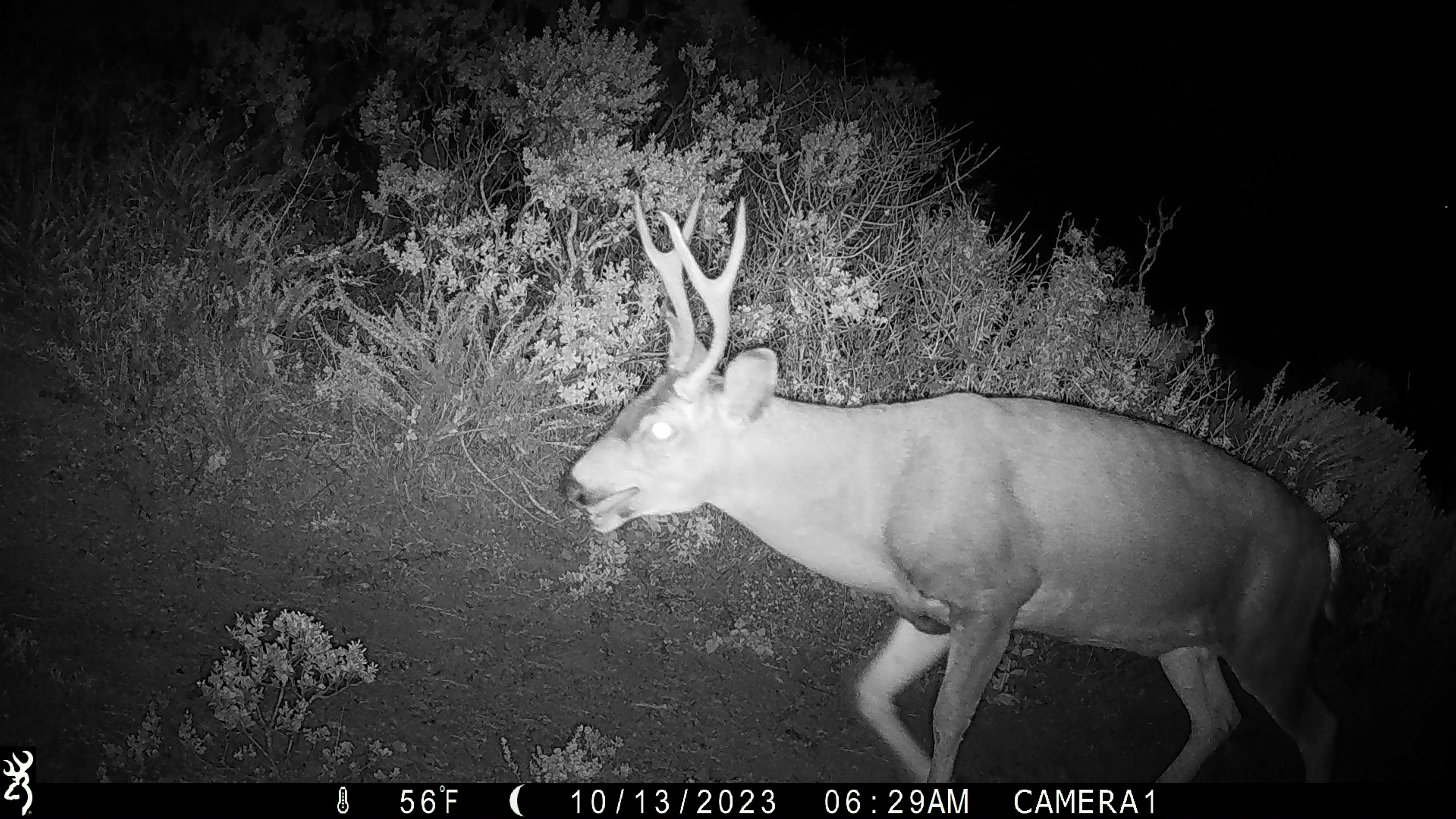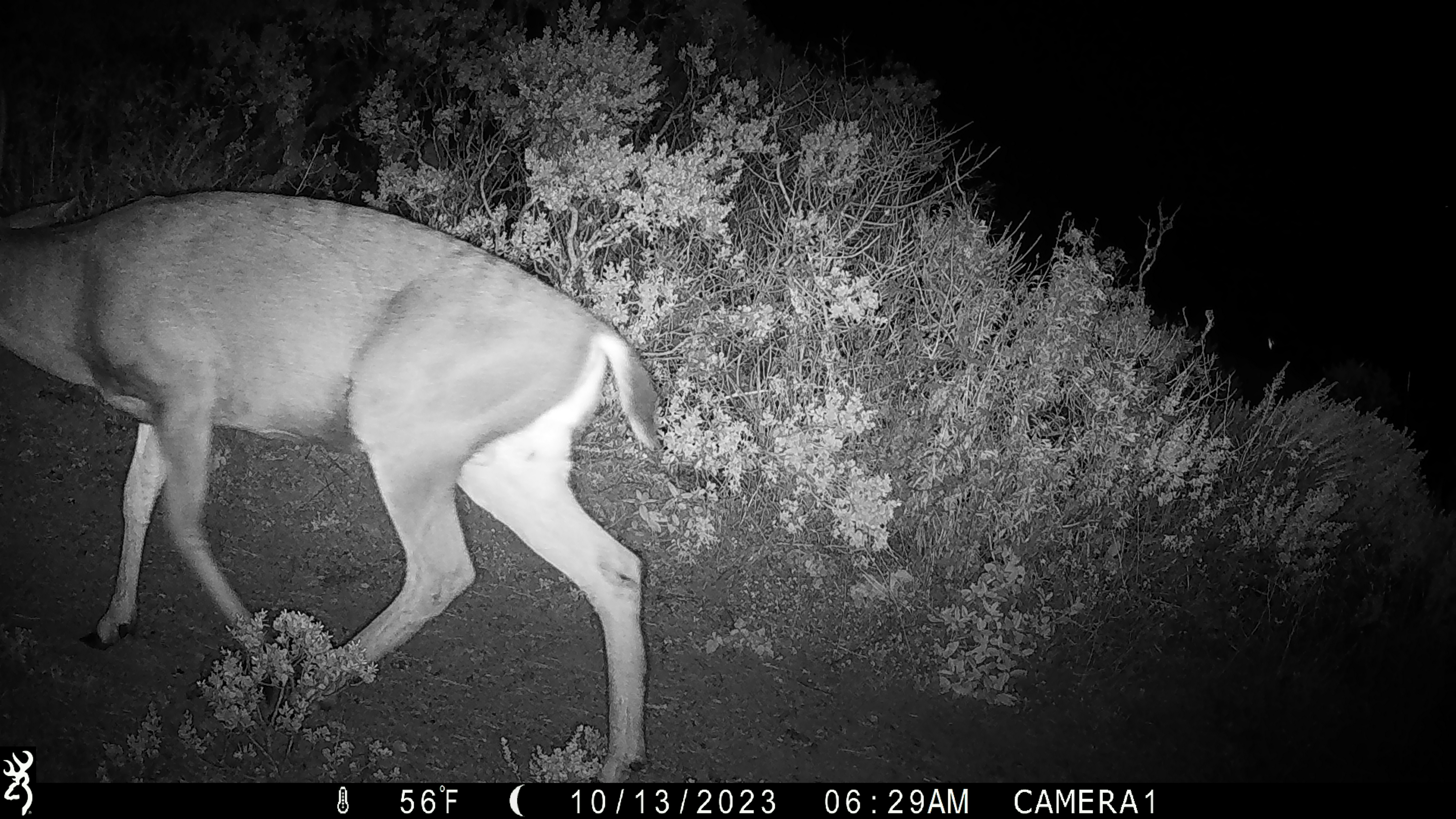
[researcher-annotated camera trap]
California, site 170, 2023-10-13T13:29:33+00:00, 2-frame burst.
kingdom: Animalia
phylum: Chordata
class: Mammalia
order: Artiodactyla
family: Cervidae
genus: Odocoileus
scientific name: Odocoileus hemionus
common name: mule deer